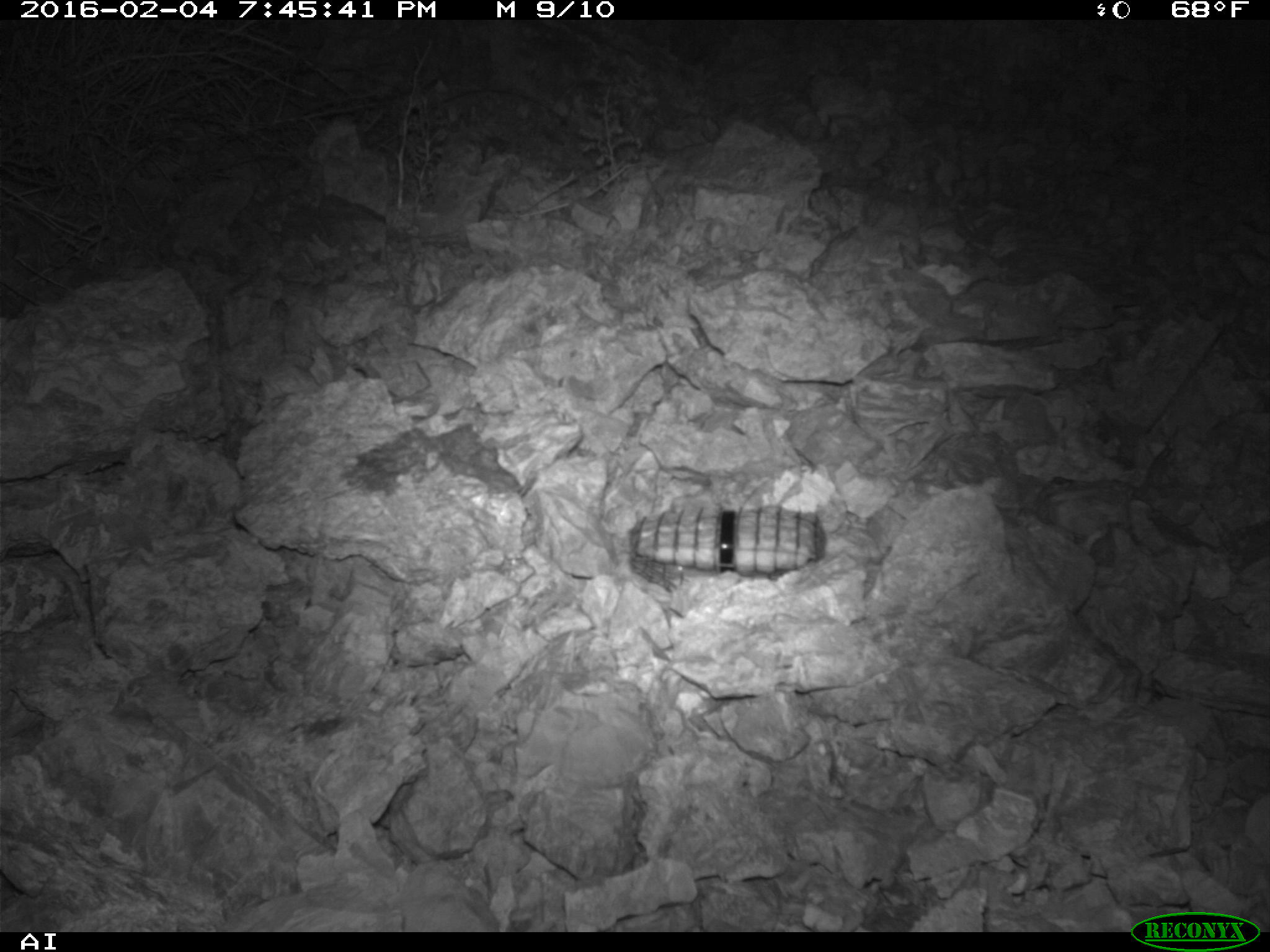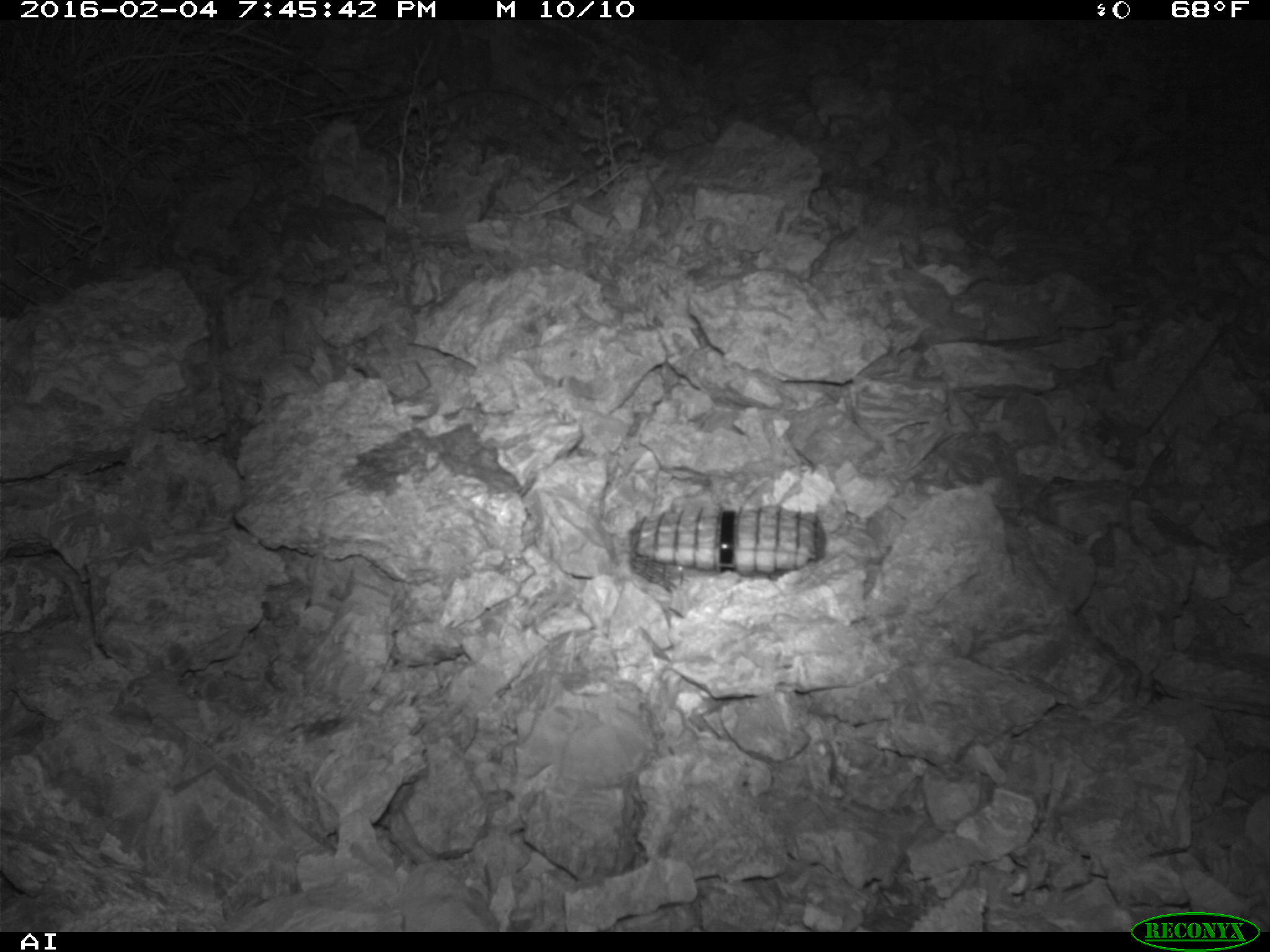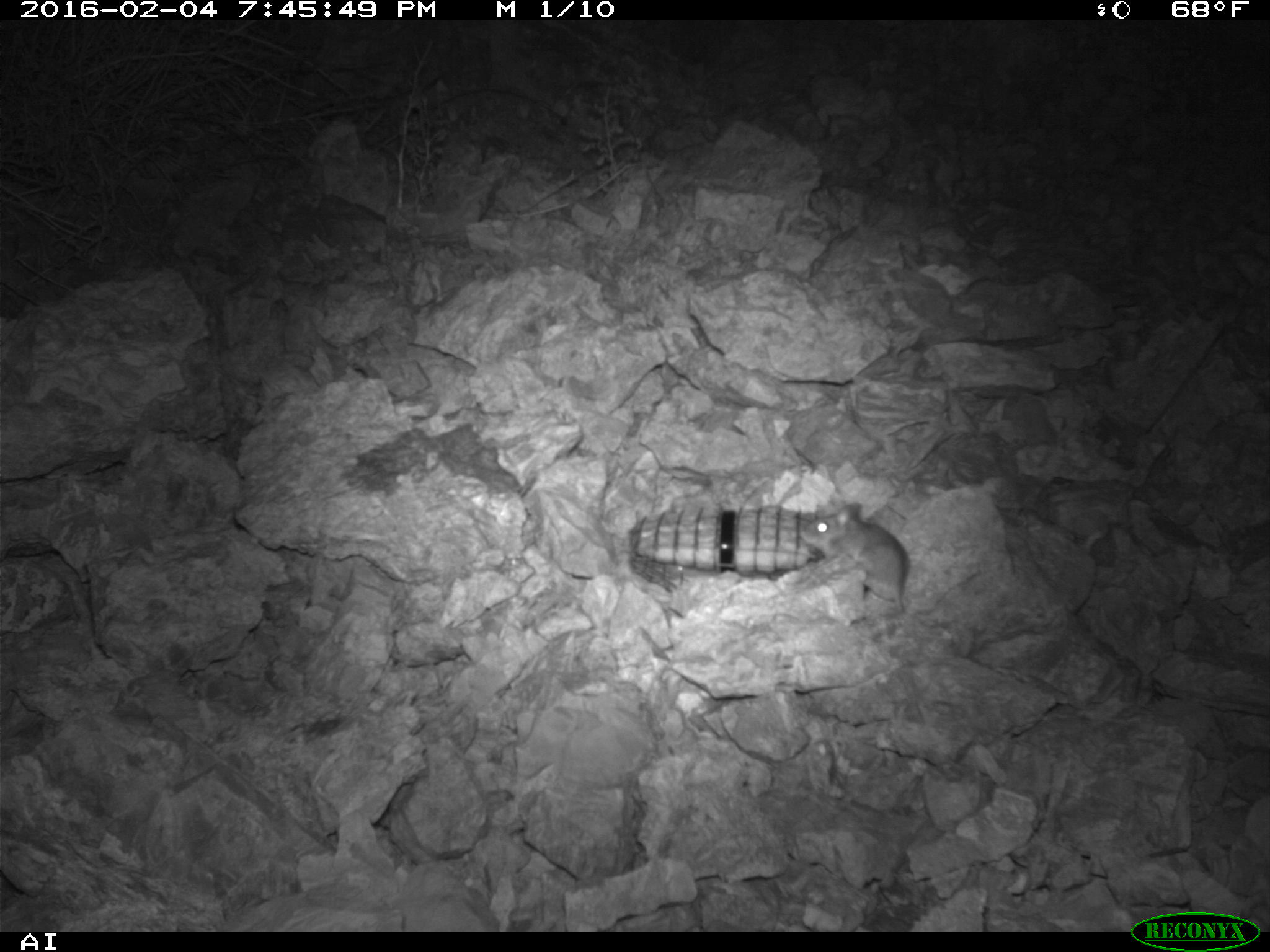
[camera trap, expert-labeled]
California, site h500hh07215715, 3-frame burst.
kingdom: Animalia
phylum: Chordata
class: Mammalia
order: Rodentia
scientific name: Rodentia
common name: rodent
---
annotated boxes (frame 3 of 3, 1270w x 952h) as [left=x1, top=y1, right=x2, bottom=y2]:
rodent: [left=799, top=500, right=915, bottom=609]